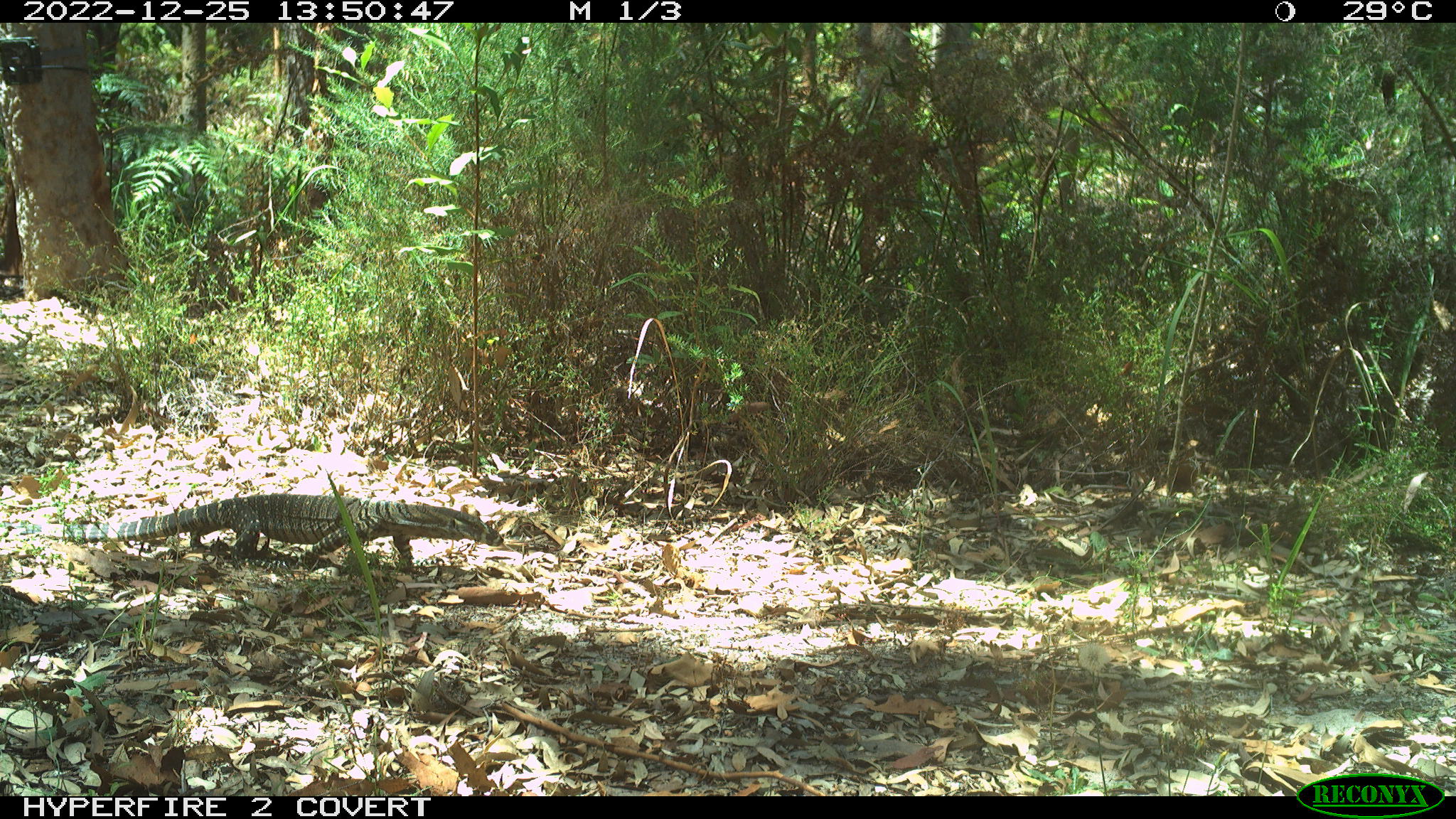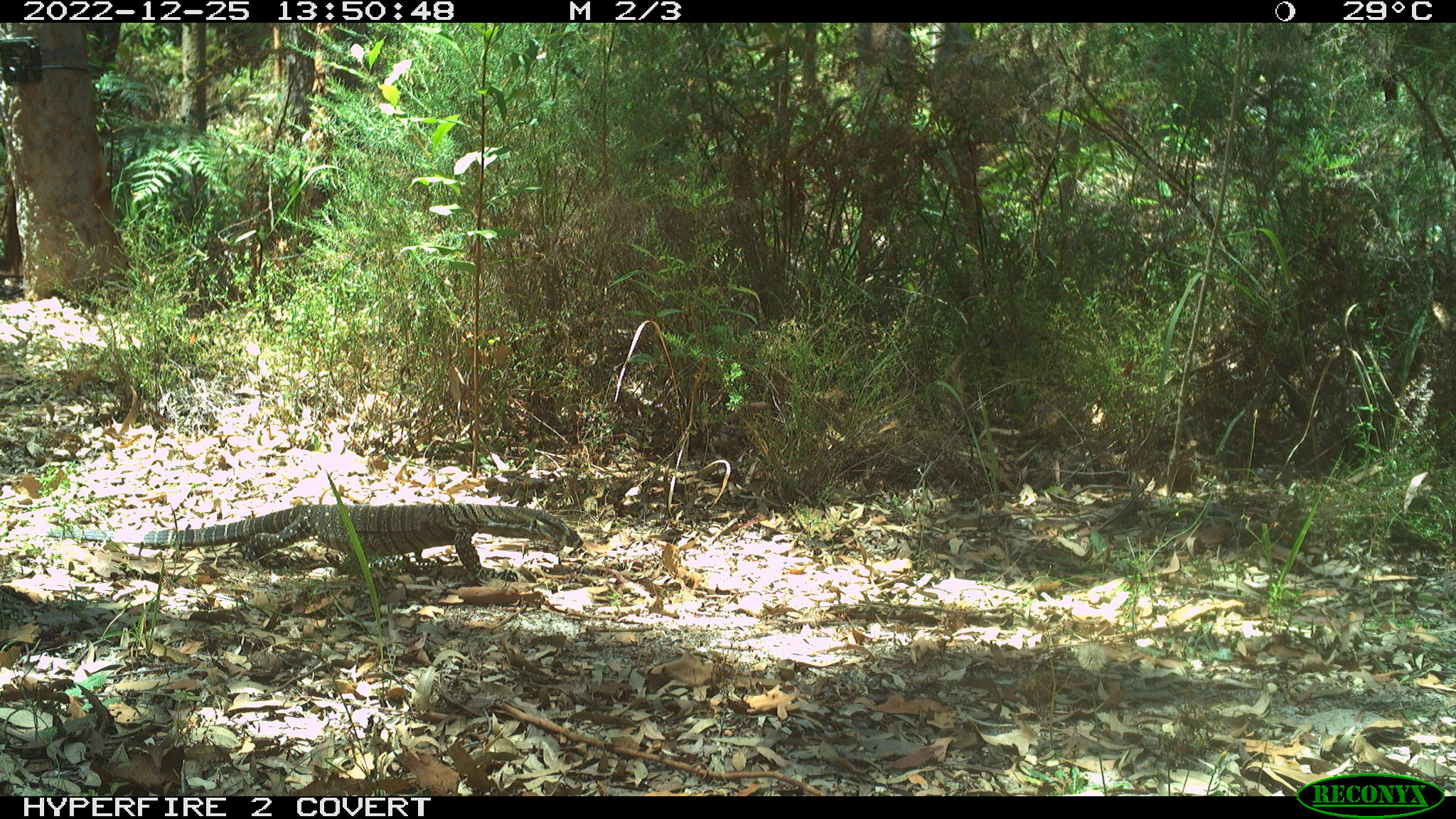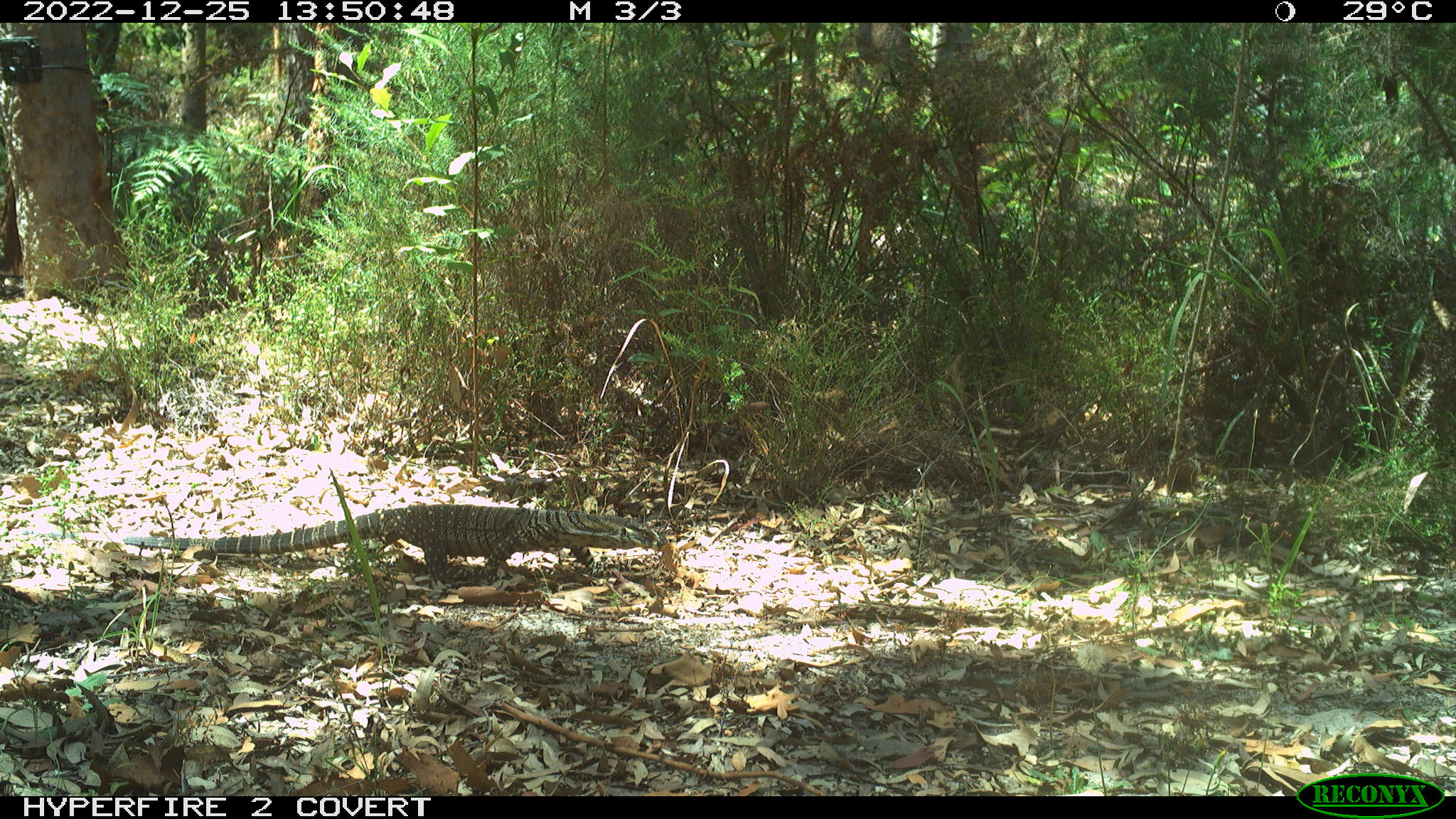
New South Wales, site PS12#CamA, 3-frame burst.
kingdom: Animalia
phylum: Chordata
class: Reptilia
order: Squamata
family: Varanidae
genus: Varanus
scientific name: Varanus varius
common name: lace monitor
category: goanna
Goanna (lace monitor) (Varanus varius).